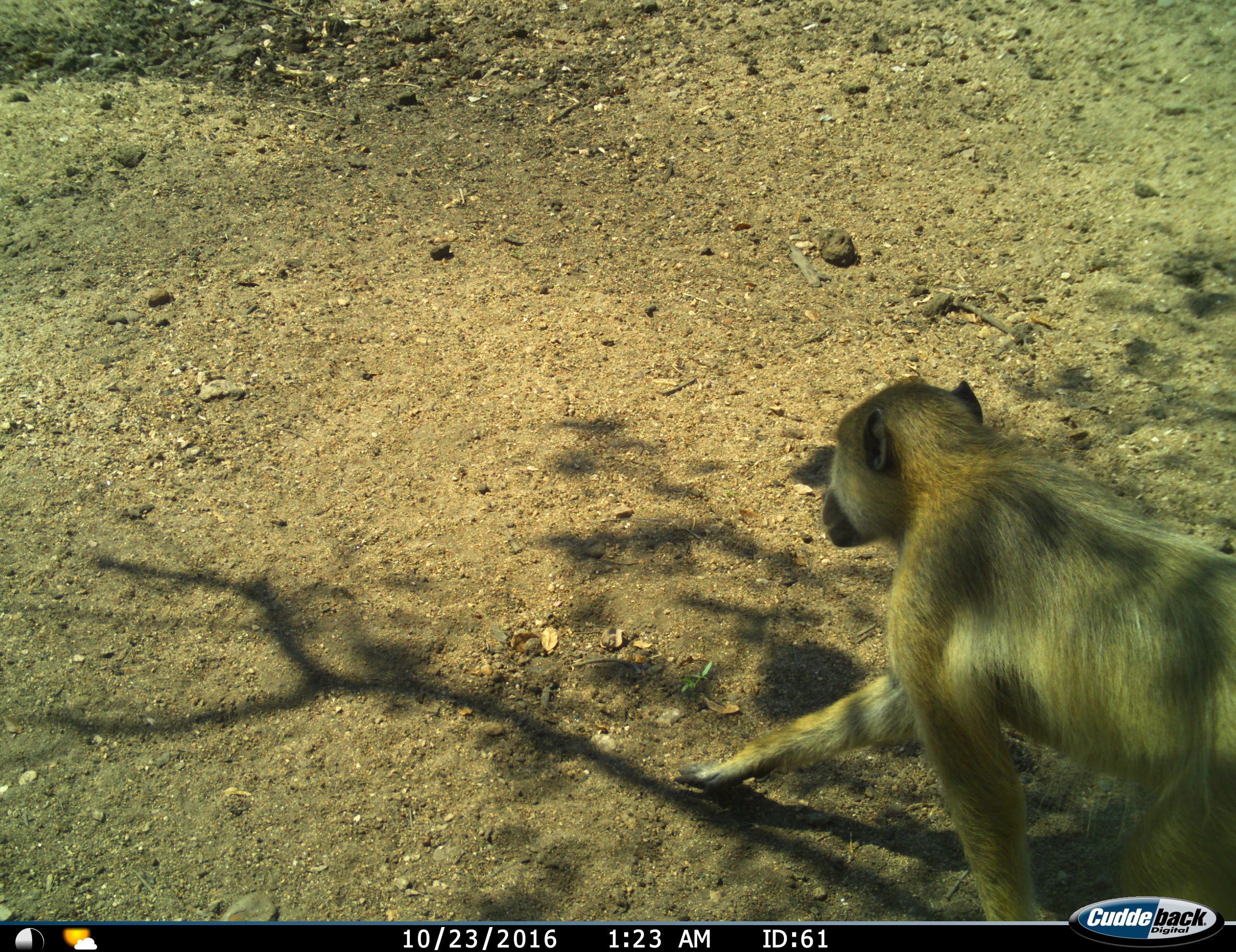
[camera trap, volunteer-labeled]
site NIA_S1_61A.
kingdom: Animalia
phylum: Chordata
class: Mammalia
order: Primates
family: Cercopithecidae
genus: Papio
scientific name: Papio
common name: baboon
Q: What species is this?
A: Baboon (Papio).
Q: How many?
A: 1.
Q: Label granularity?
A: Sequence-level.